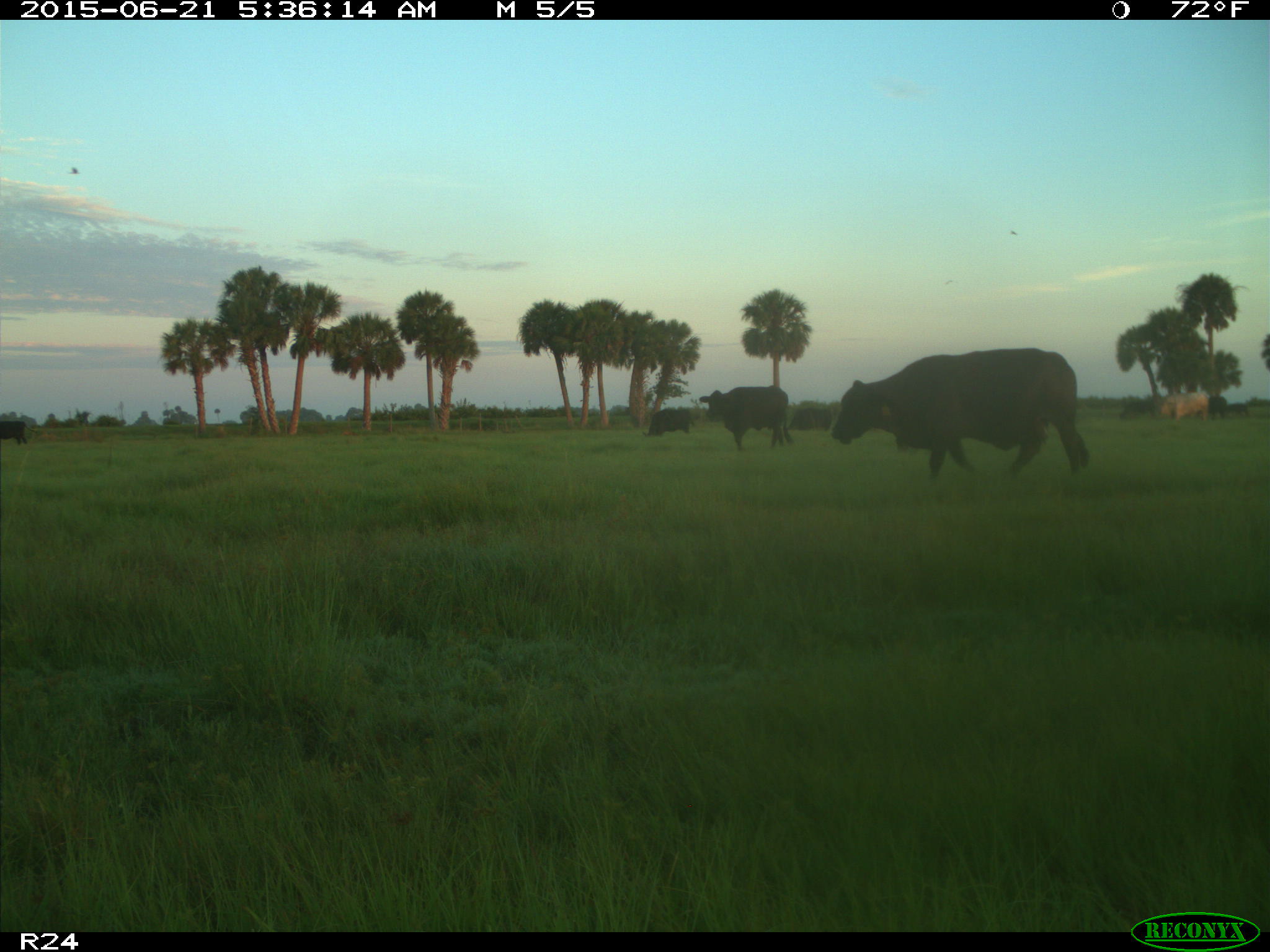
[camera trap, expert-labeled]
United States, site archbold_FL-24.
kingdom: Animalia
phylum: Chordata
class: Mammalia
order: Artiodactyla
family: Bovidae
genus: Bos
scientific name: Bos taurus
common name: domestic cow